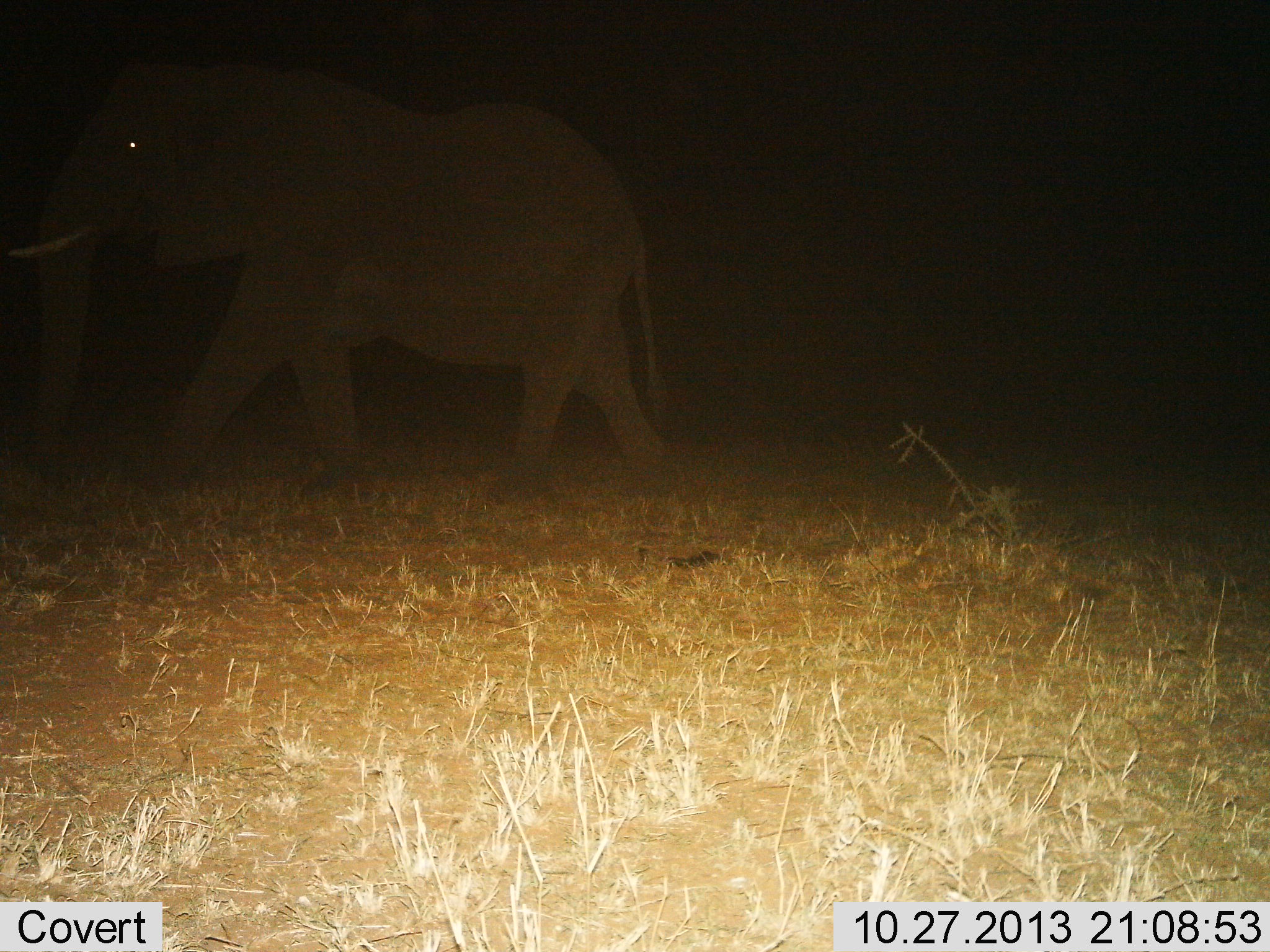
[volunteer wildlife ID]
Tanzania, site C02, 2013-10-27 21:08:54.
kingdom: Animalia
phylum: Chordata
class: Mammalia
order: Proboscidea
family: Elephantidae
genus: Loxodonta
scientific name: Loxodonta africana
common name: african bush elephant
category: elephant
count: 1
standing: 0%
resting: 0%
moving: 100%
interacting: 0%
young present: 0%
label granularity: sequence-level